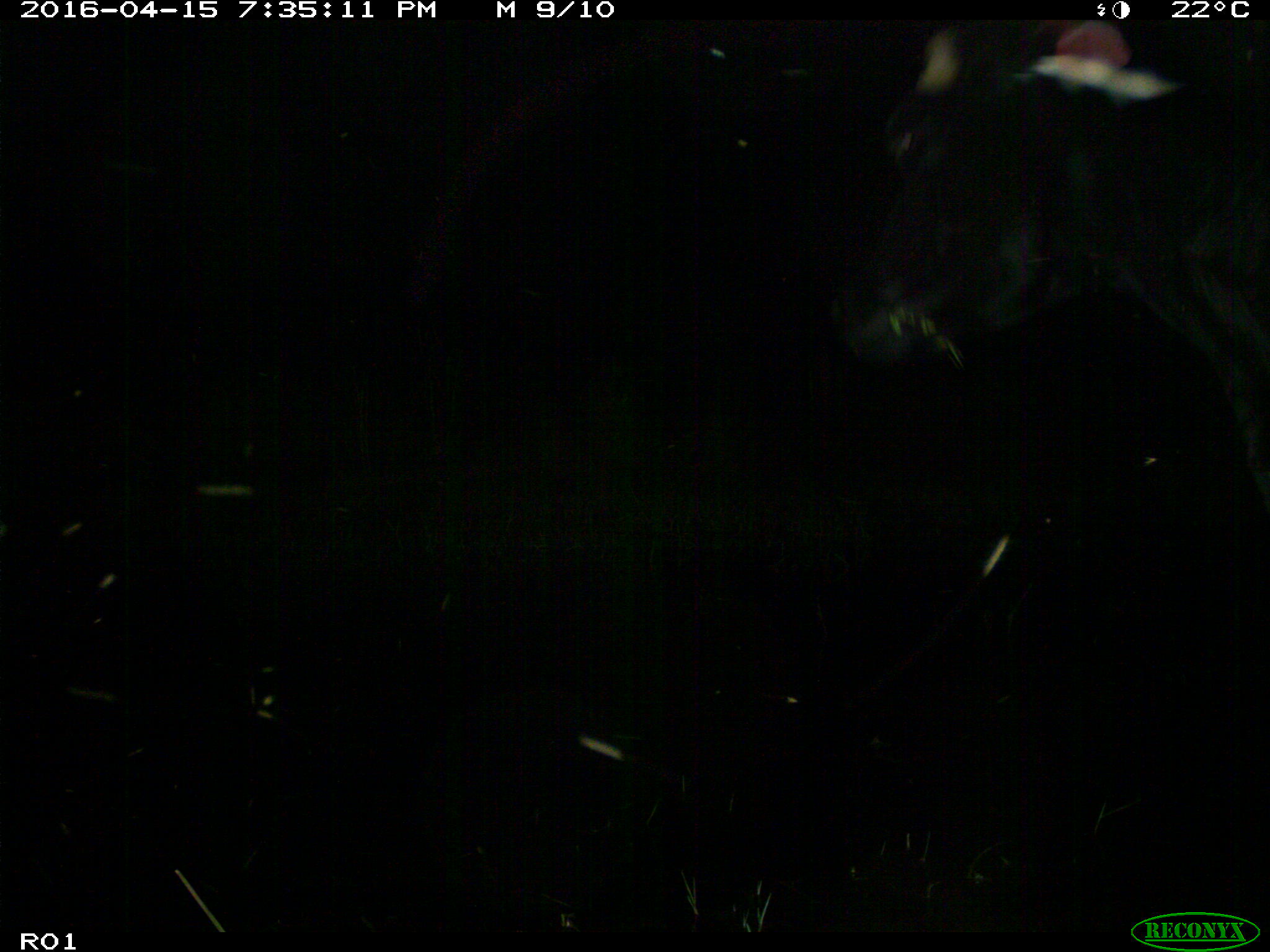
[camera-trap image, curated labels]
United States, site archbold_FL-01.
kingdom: Animalia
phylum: Chordata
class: Mammalia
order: Artiodactyla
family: Bovidae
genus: Bos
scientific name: Bos taurus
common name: domestic cow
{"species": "Bos taurus (domestic cow)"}